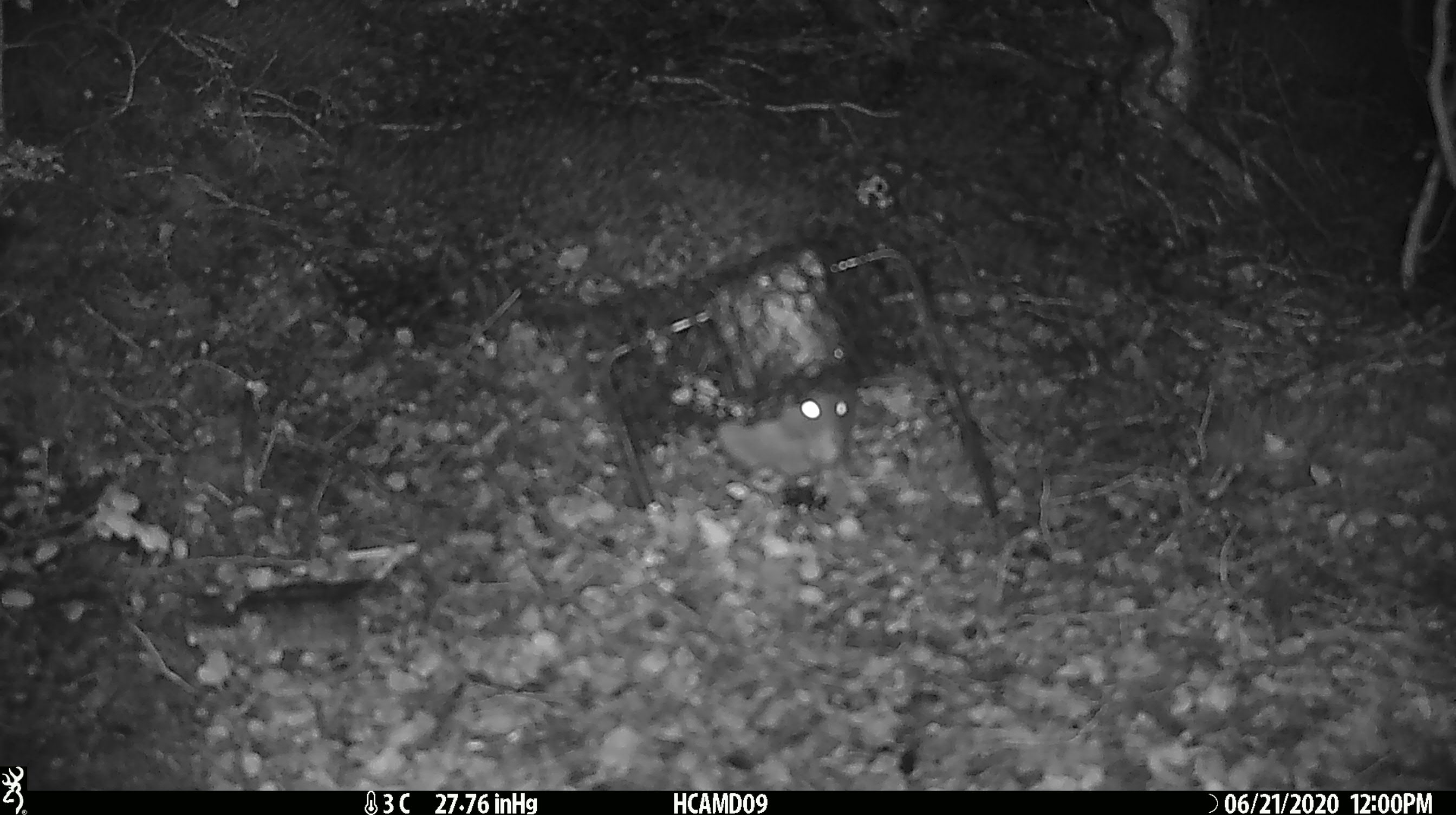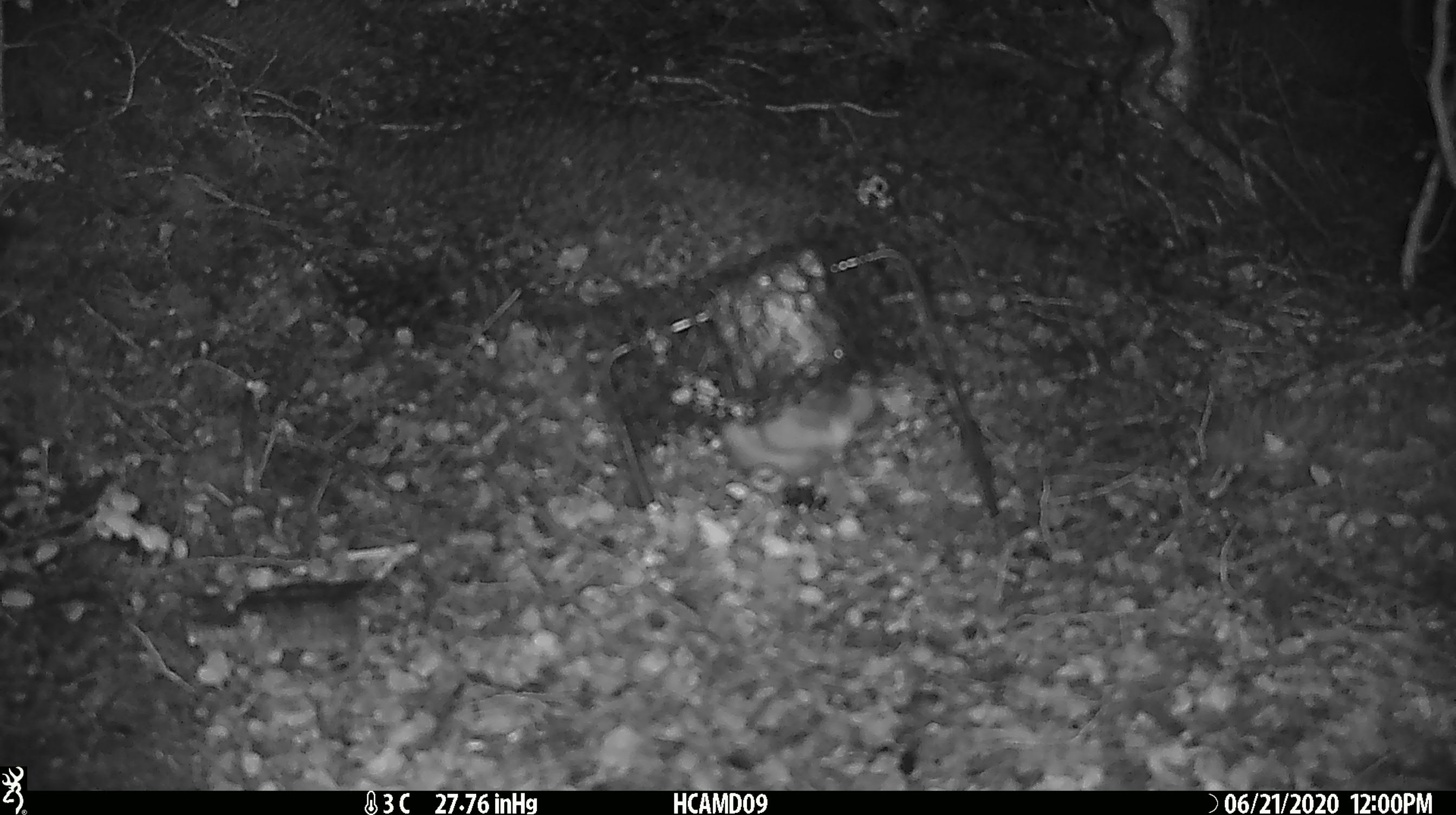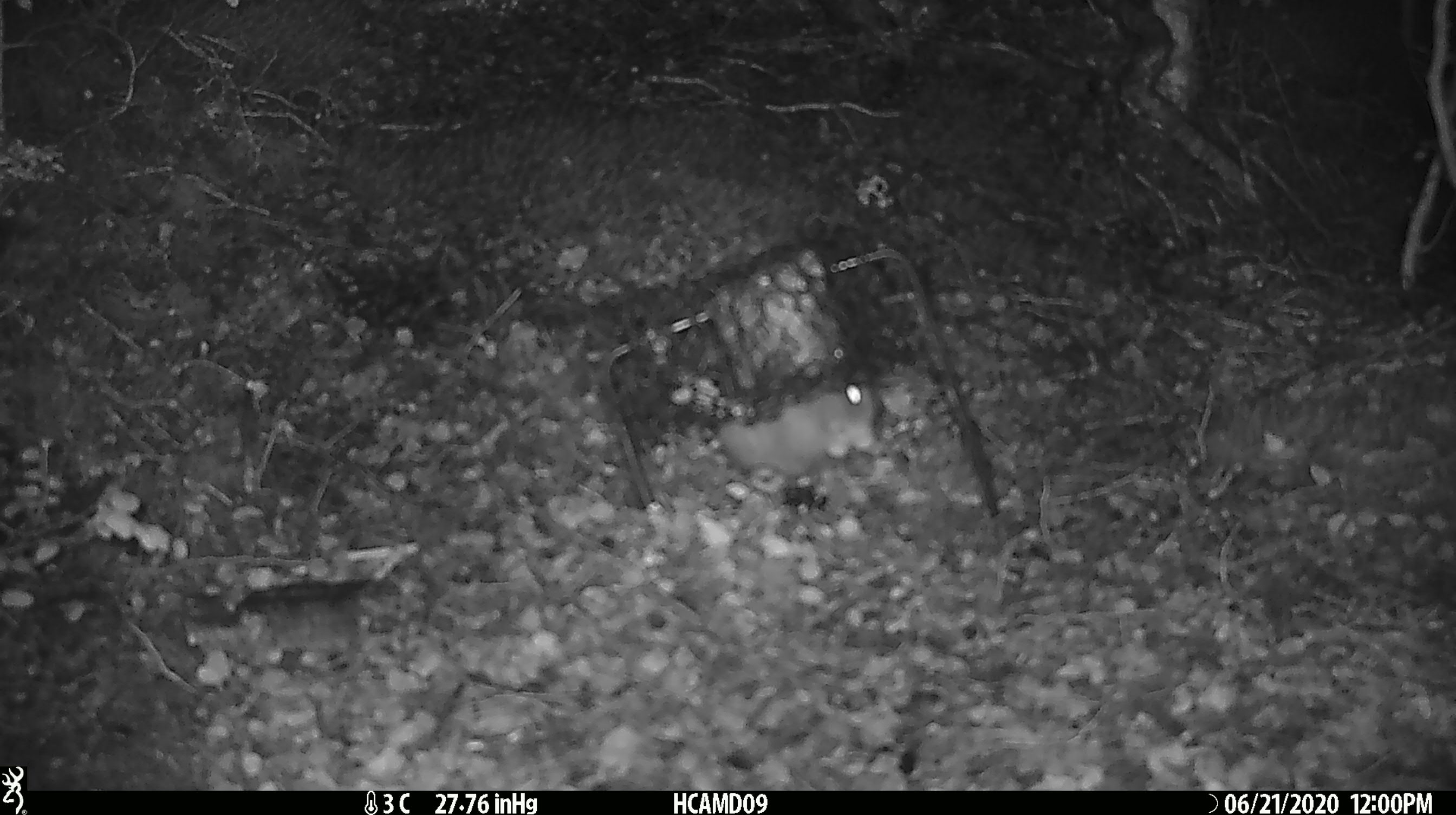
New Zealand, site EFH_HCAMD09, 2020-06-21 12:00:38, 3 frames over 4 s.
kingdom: Animalia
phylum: Chordata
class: Mammalia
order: Rodentia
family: Muridae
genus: Rattus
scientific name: Rattus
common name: rat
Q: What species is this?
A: Rat (Rattus).